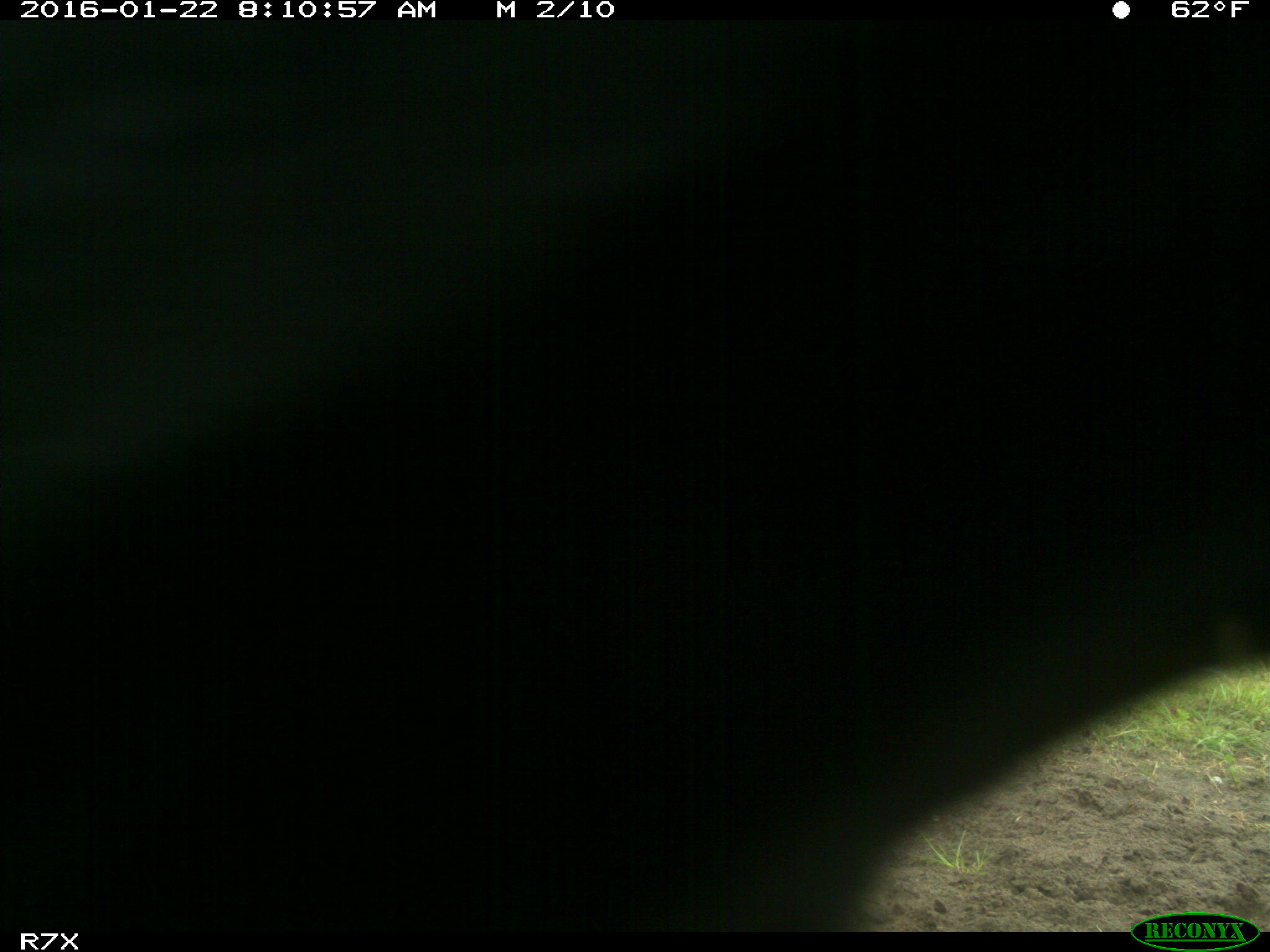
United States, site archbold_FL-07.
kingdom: Animalia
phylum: Chordata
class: Mammalia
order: Artiodactyla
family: Bovidae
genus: Bos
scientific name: Bos taurus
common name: domestic cow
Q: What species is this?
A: Bos taurus (domestic cow).